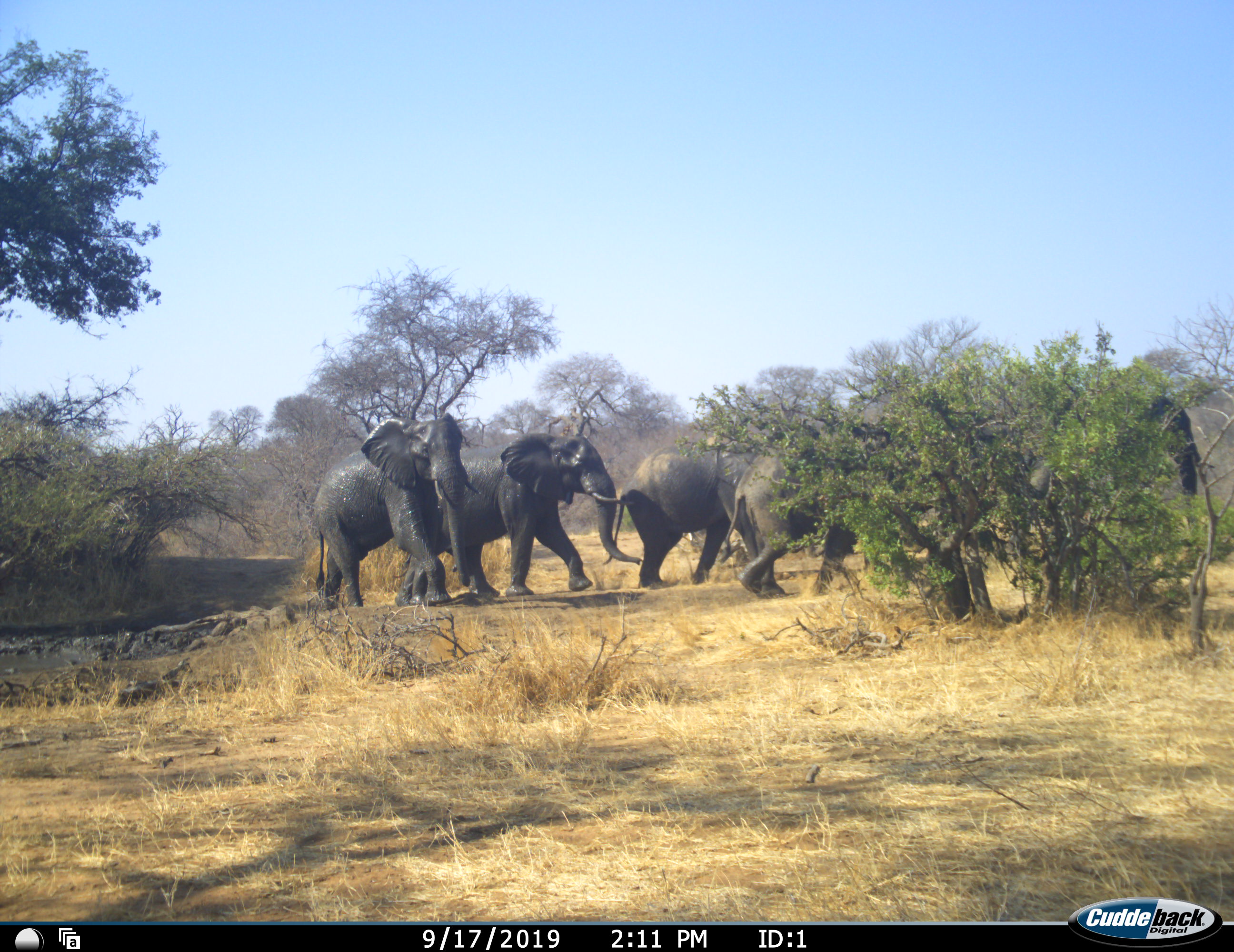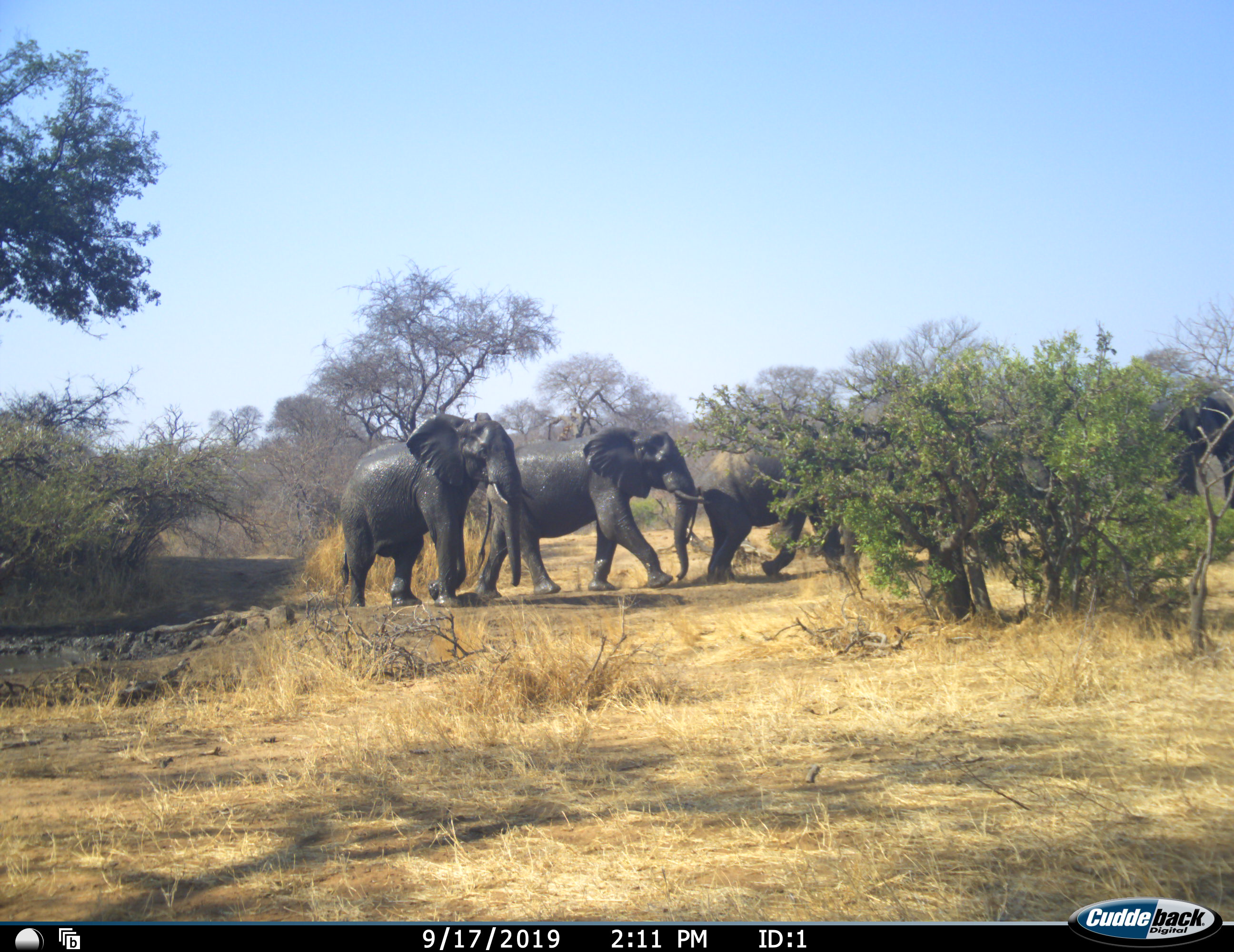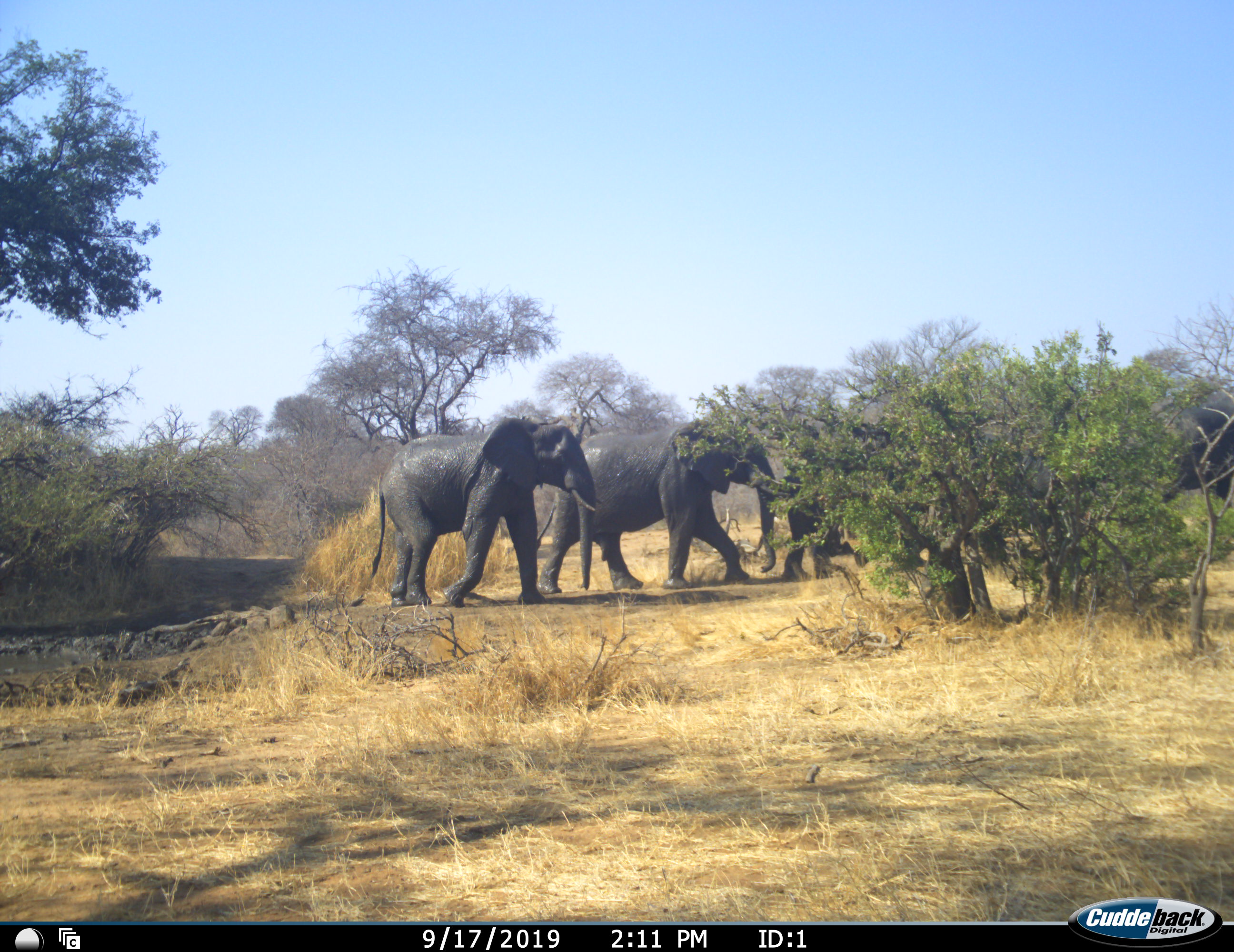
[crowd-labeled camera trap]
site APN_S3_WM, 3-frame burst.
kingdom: Animalia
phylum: Chordata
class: Mammalia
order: Proboscidea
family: Elephantidae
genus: Loxodonta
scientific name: Loxodonta africana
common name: african bush elephant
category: elephant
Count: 5.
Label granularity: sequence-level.